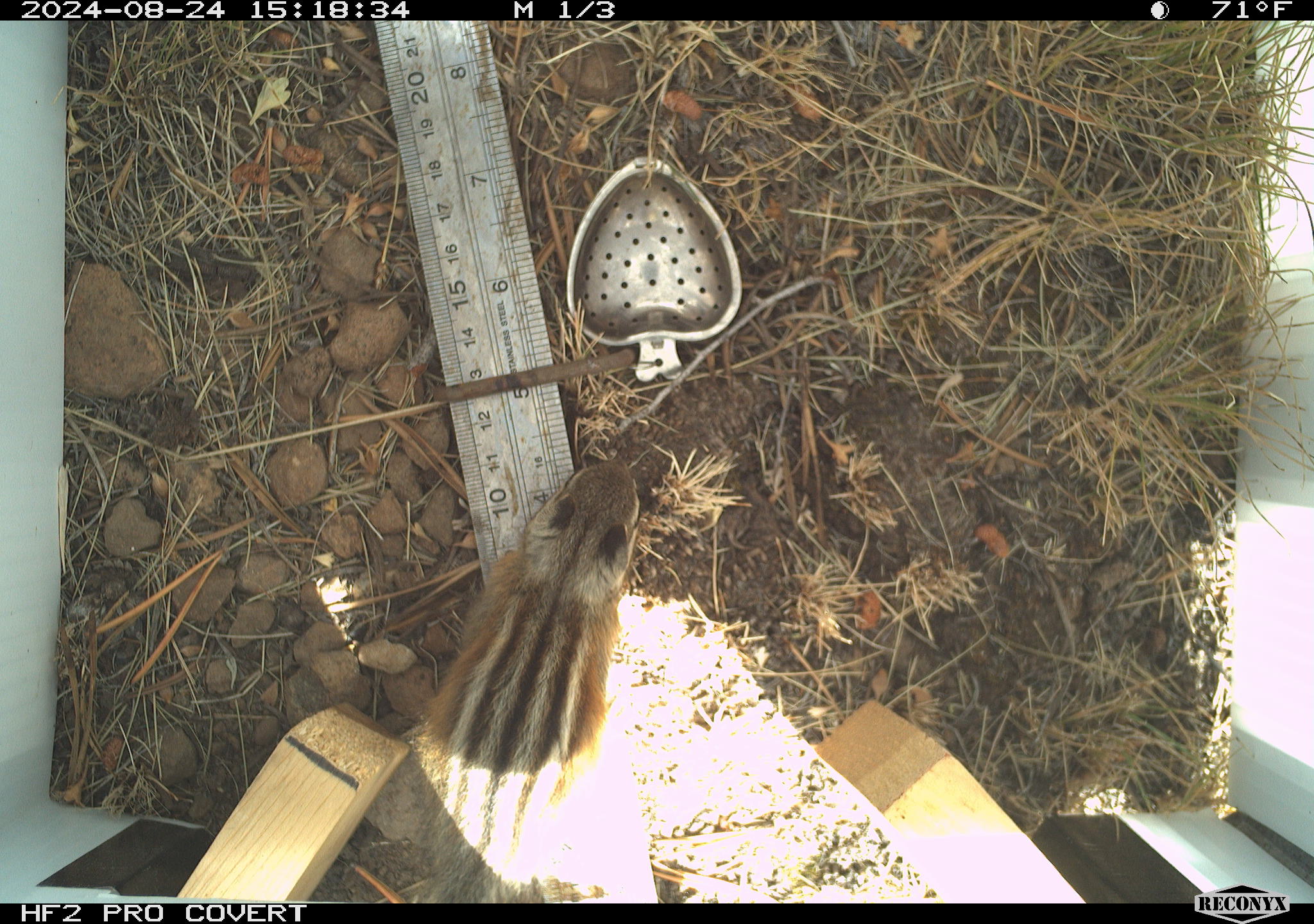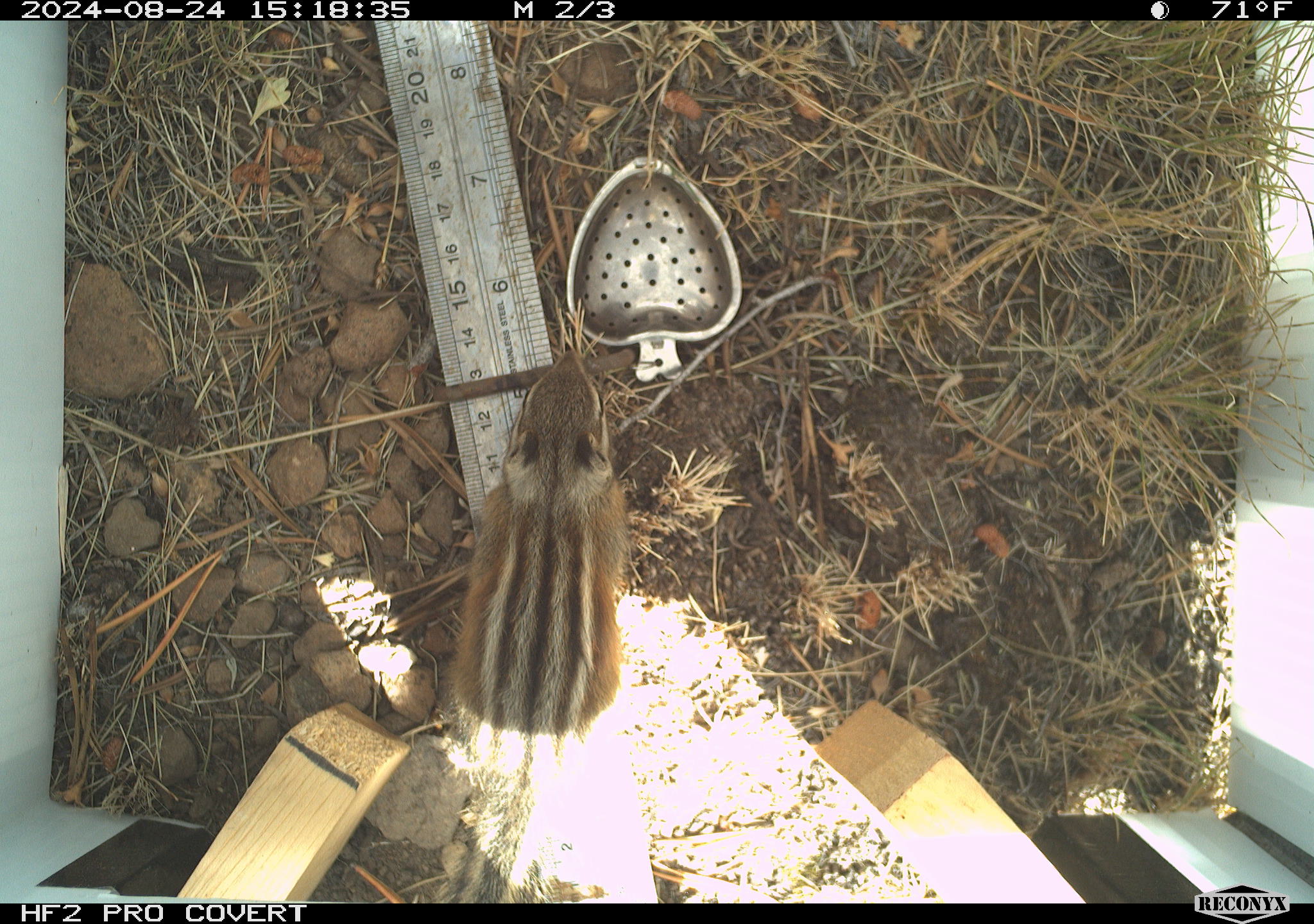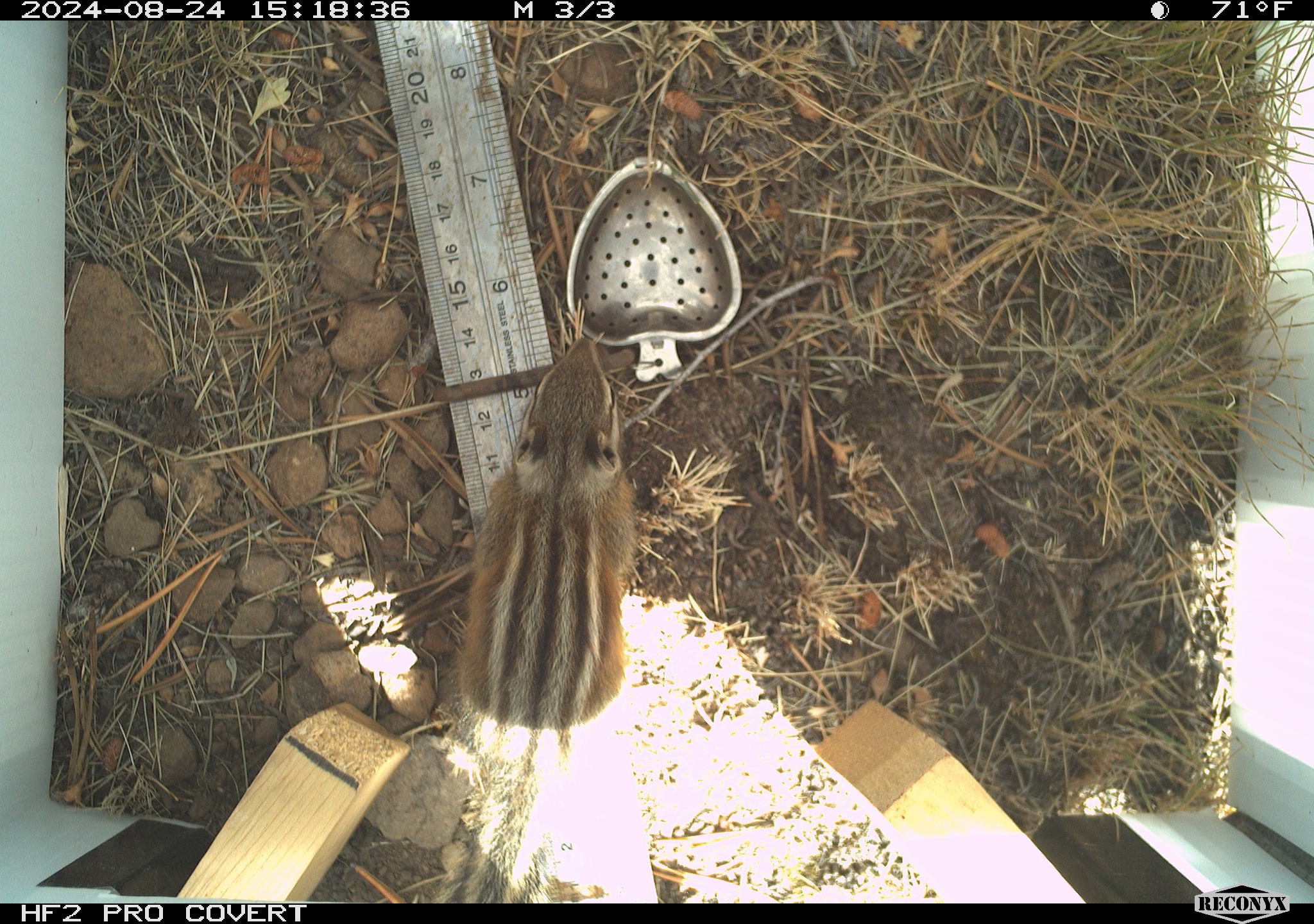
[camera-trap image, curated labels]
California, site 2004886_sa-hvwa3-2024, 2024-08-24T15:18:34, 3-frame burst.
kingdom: Animalia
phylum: Chordata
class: Mammalia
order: Rodentia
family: Sciuridae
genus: Neotamias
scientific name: Neotamias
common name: western chipmunks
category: neotamias species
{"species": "neotamias species (western chipmunks) (Neotamias)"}